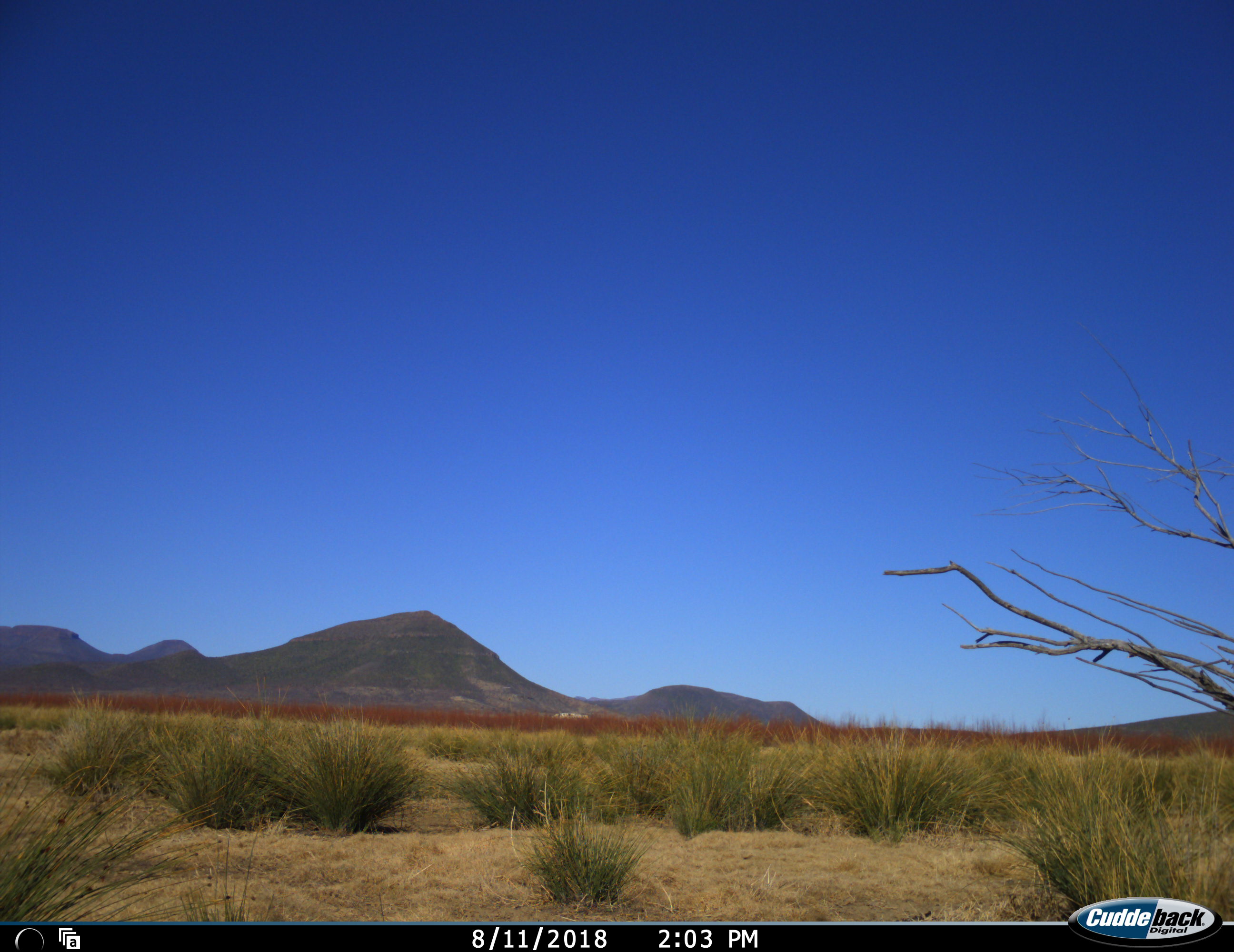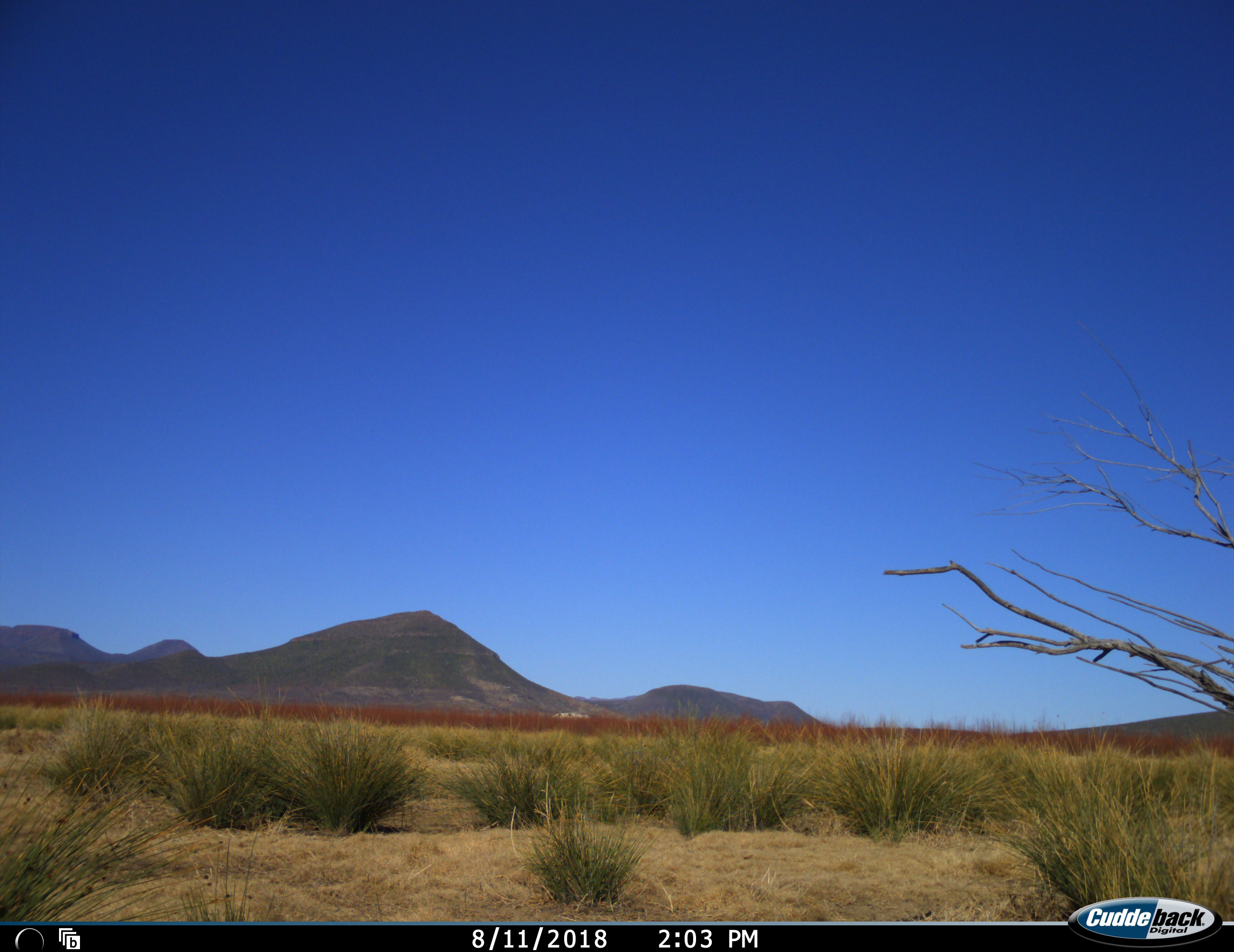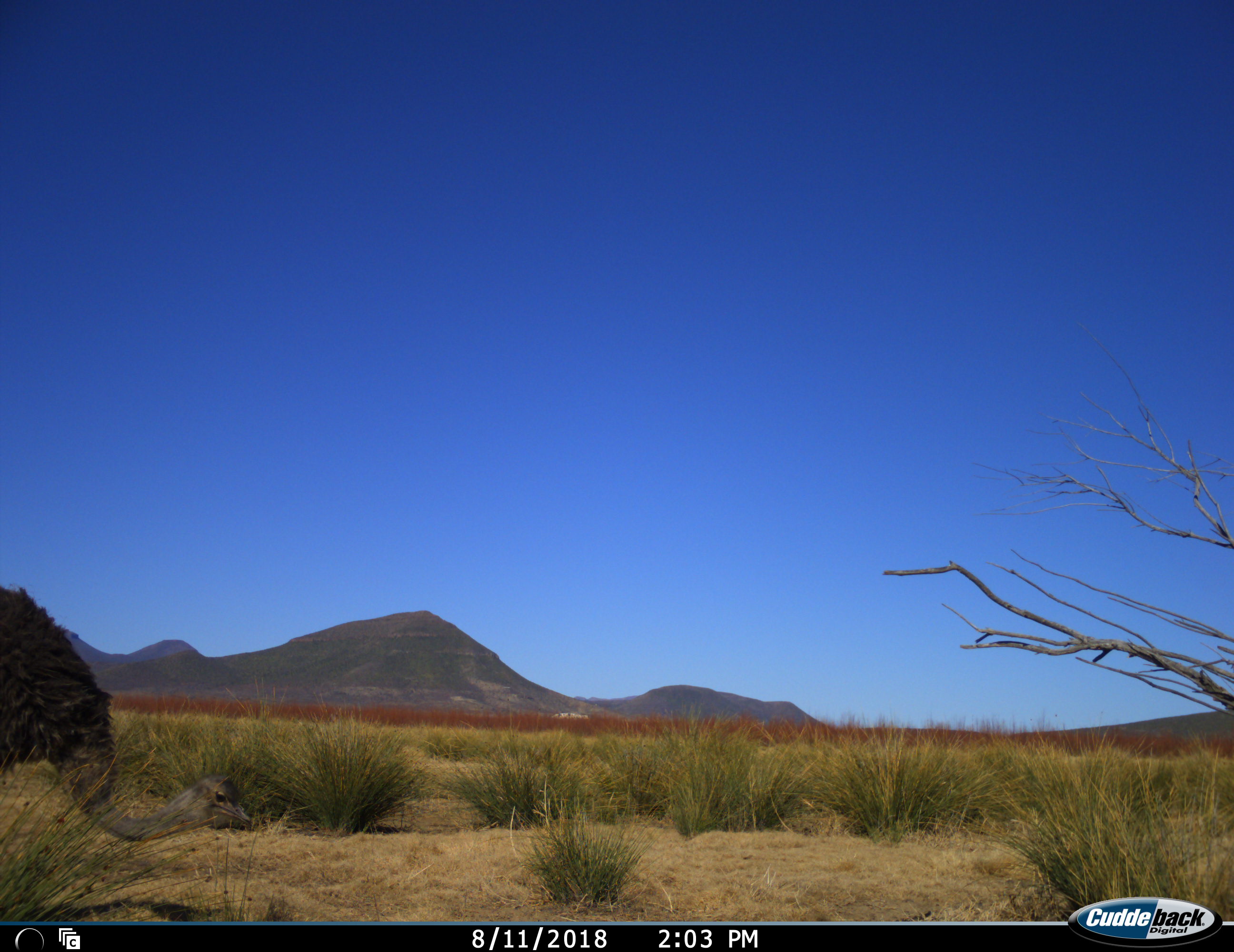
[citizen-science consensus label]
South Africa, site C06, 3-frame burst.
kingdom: Animalia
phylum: Chordata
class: Aves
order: Struthioniformes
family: Struthionidae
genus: Struthio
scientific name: Struthio camelus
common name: ostrich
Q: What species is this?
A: Ostrich (Struthio camelus).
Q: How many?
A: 1.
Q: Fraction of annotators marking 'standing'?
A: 10%.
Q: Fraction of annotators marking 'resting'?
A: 0%.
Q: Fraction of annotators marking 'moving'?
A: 80%.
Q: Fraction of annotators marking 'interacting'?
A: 0%.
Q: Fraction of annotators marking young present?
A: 0%.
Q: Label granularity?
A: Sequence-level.